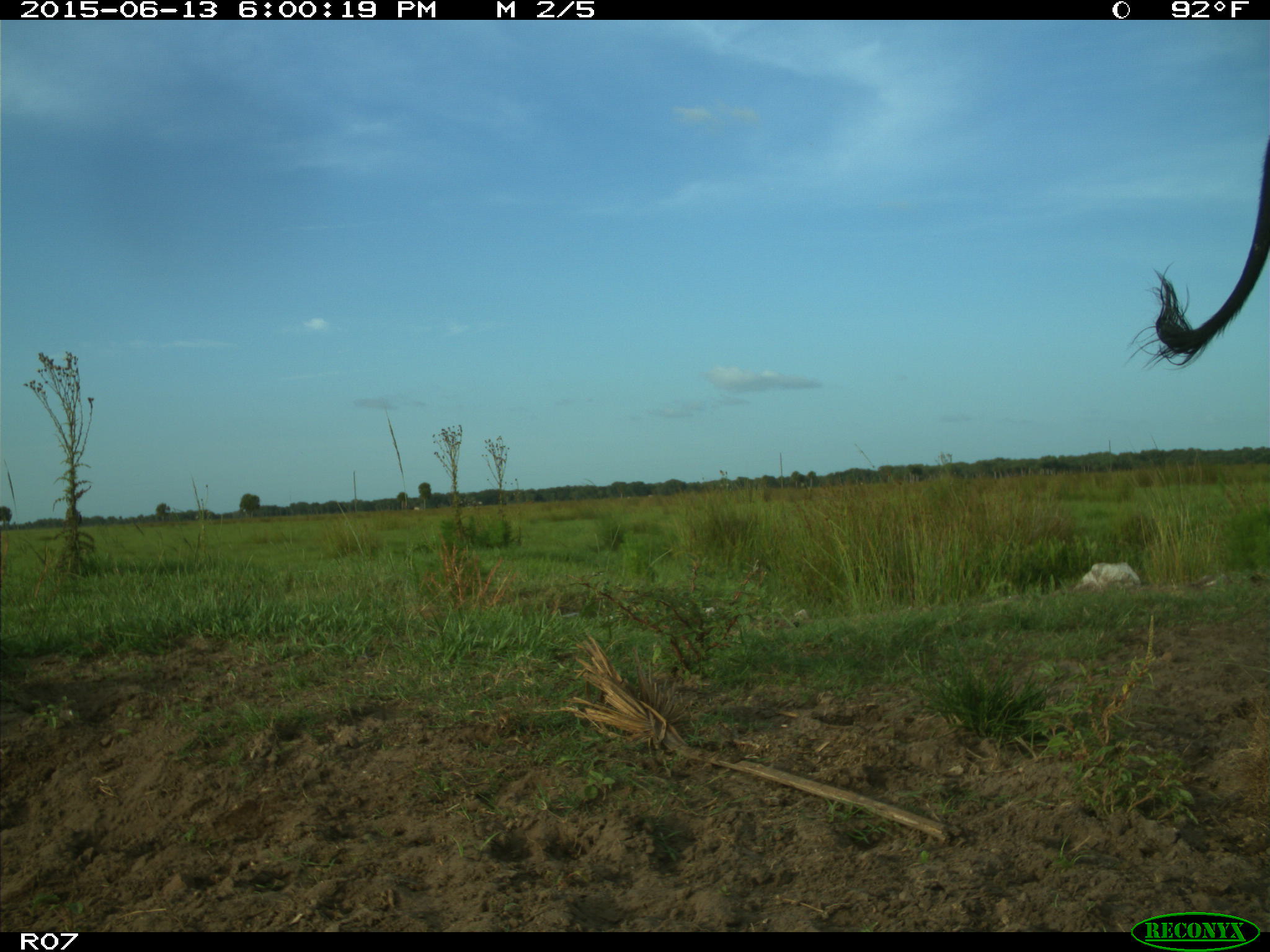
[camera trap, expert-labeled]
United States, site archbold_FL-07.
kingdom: Animalia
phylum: Chordata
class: Mammalia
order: Artiodactyla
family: Bovidae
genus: Bos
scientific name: Bos taurus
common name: domestic cow